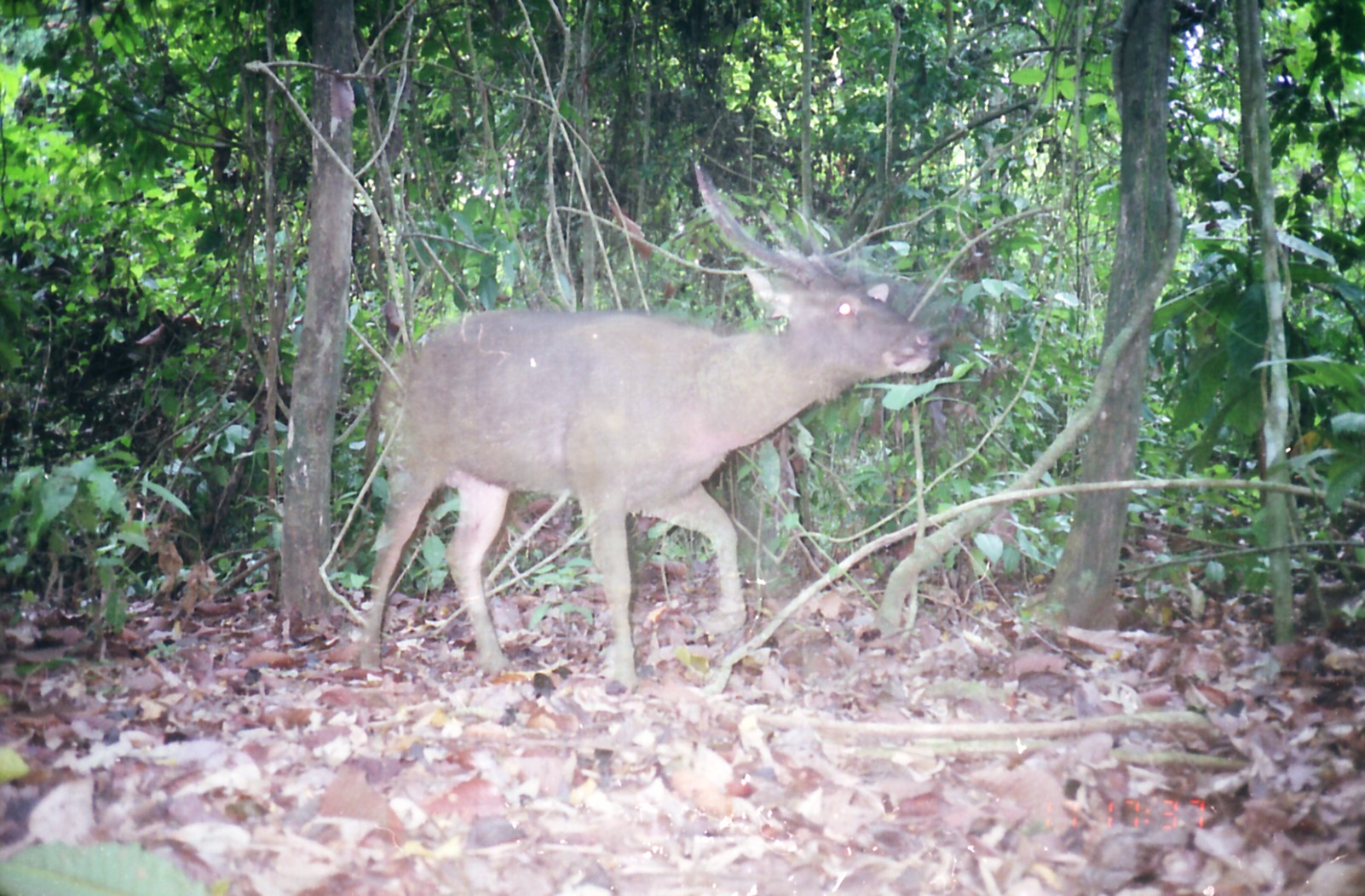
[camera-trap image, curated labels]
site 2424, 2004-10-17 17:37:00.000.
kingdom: Animalia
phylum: Chordata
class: Mammalia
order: Artiodactyla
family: Cervidae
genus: Rusa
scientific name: Rusa unicolor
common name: sambar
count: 1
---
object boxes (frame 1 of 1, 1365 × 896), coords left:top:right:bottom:
rusa unicolor: 338:154:943:697